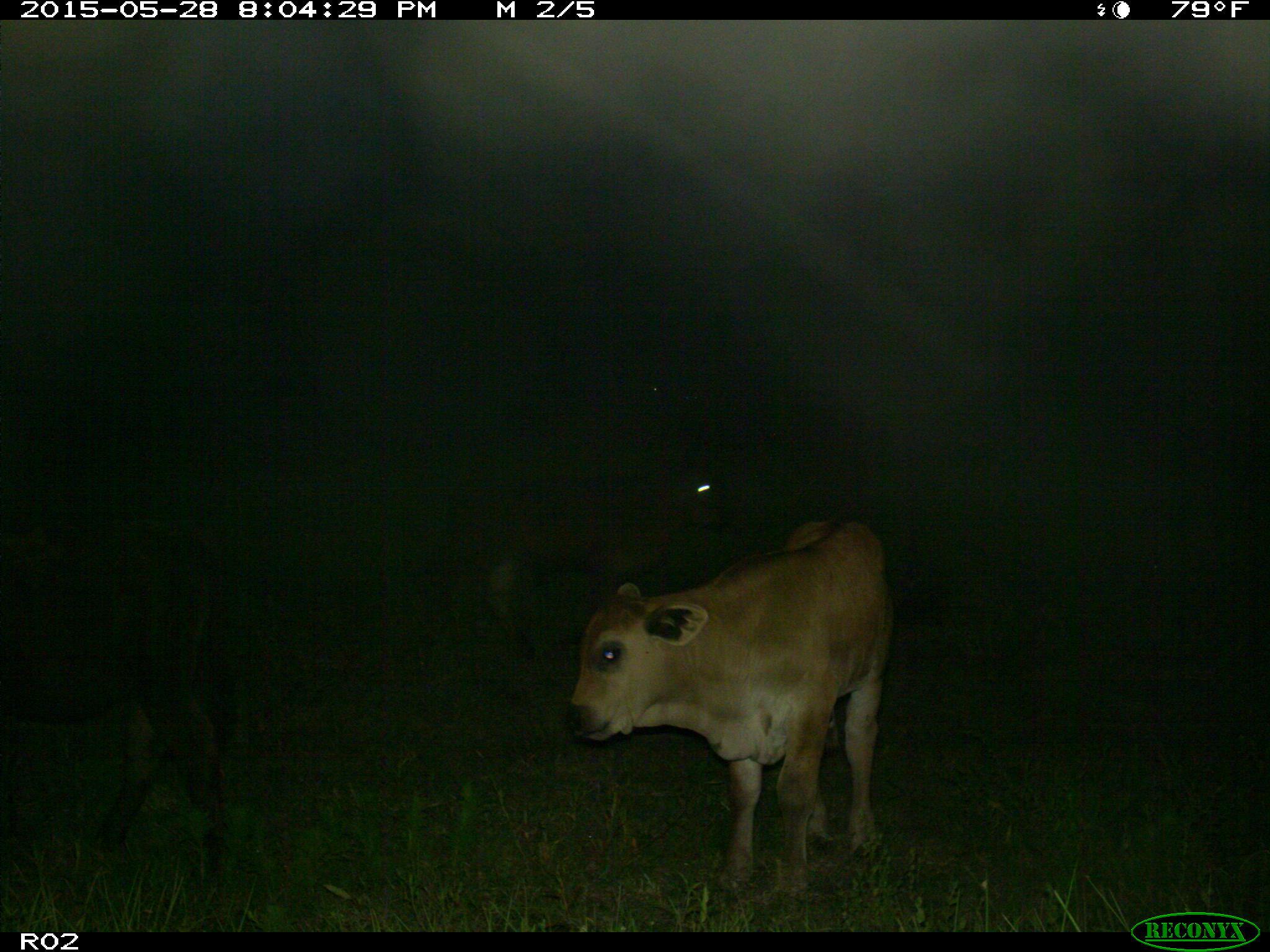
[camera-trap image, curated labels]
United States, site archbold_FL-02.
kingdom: Animalia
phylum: Chordata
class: Mammalia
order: Artiodactyla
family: Bovidae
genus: Bos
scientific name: Bos taurus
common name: domestic cow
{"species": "Bos taurus (domestic cow)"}